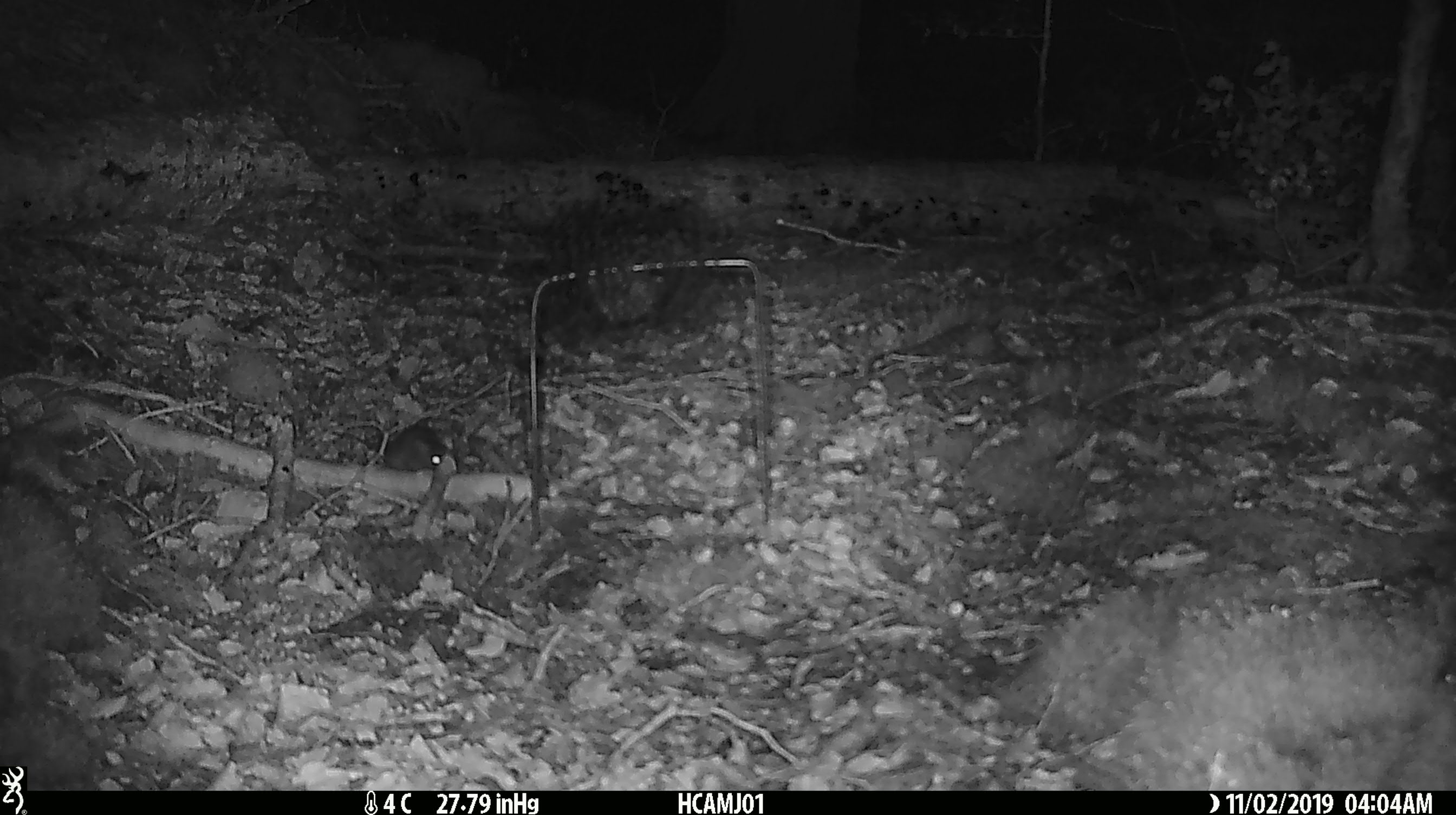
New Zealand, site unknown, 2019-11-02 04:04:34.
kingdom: Animalia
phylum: Chordata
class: Mammalia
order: Rodentia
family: Muridae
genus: Mus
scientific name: Mus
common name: mouse